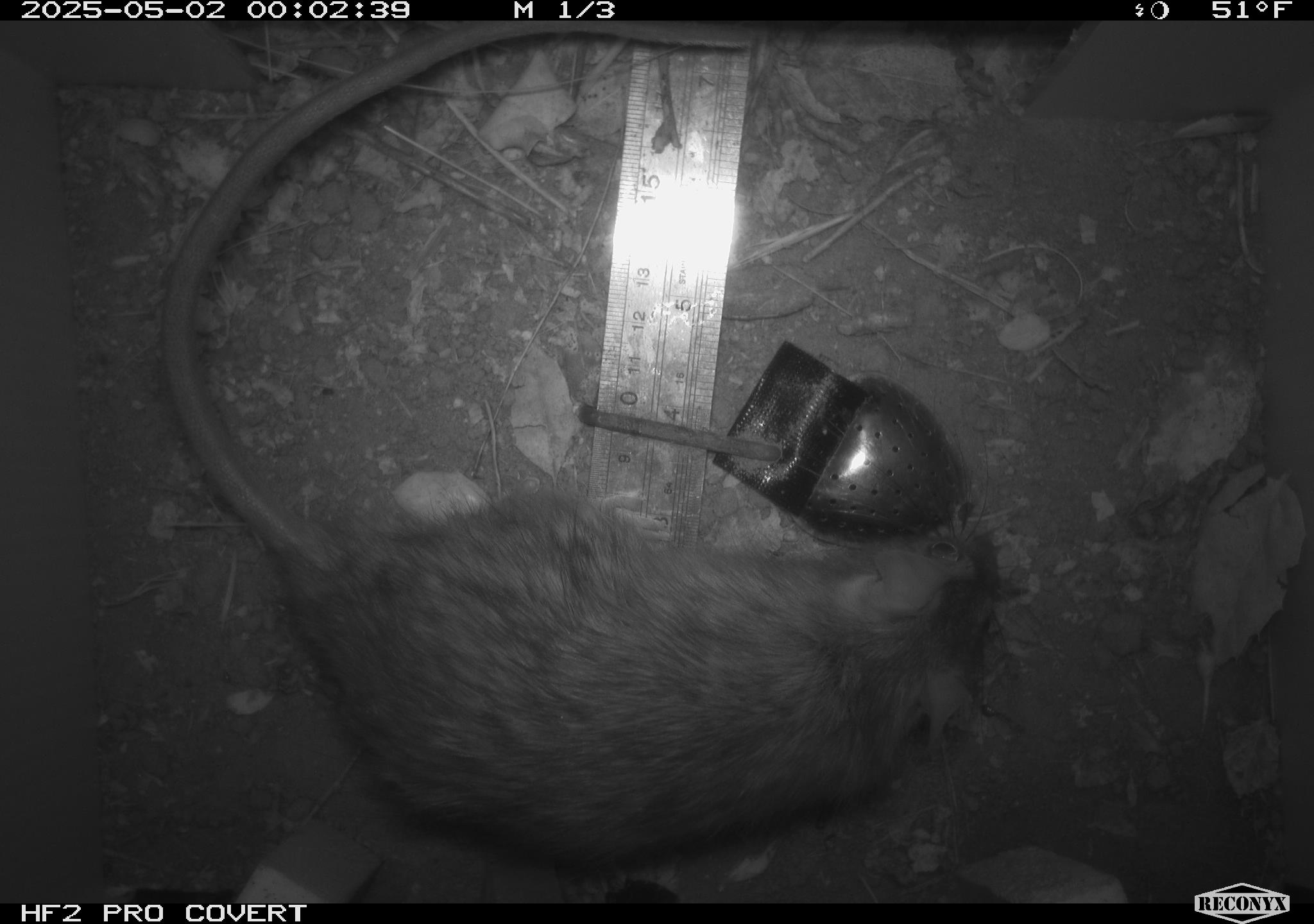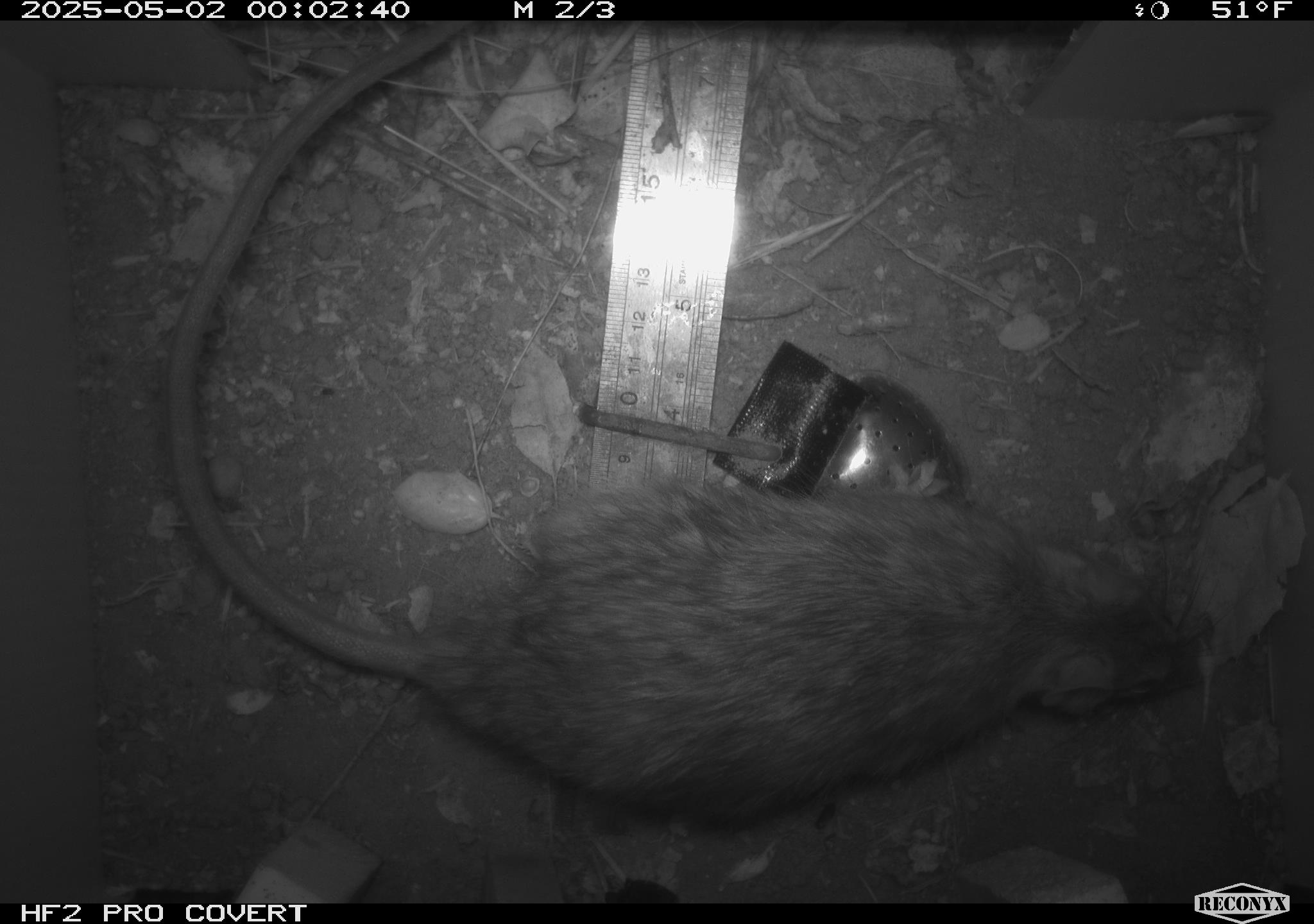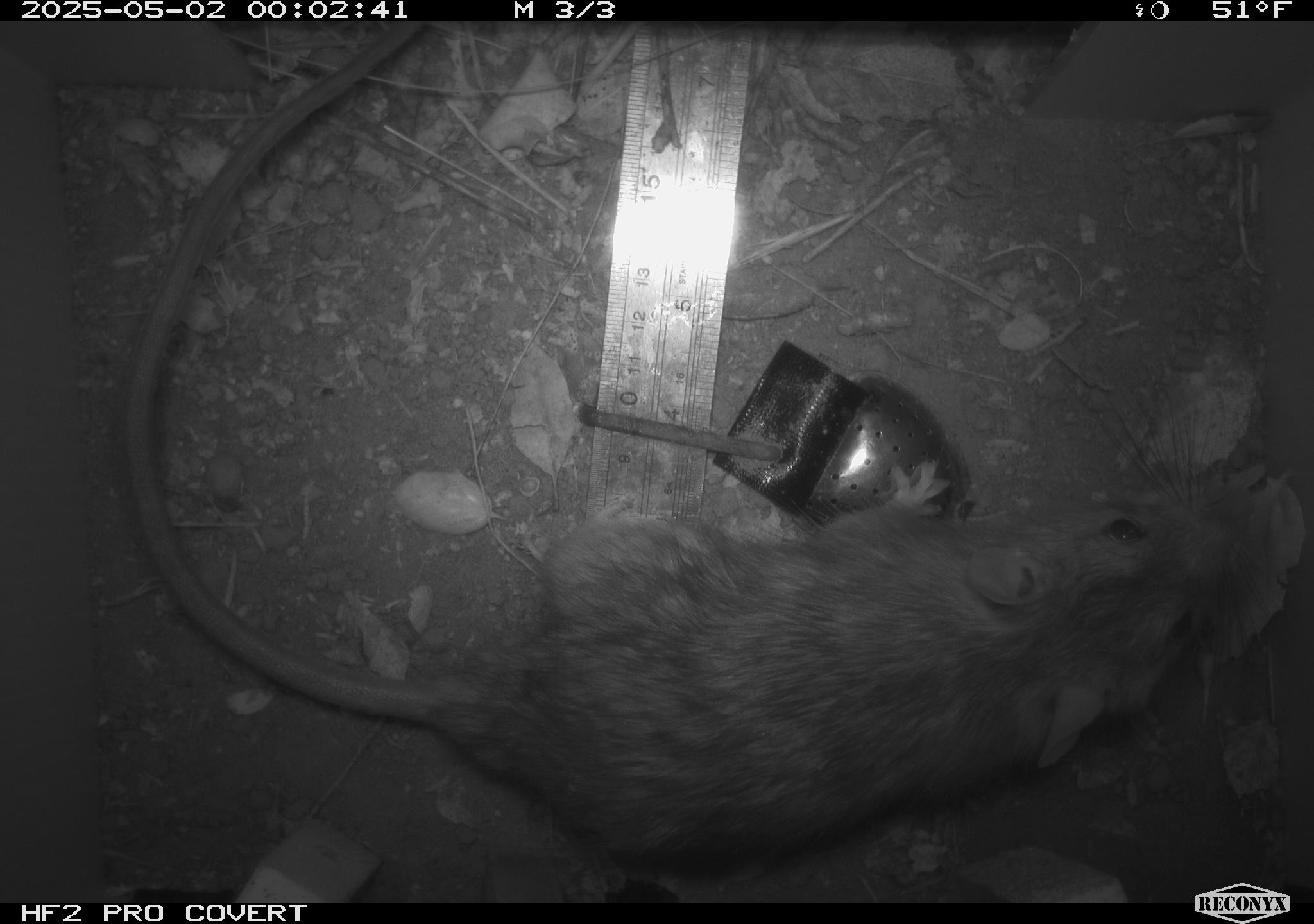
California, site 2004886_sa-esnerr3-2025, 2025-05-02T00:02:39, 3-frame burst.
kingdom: Animalia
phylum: Chordata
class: Mammalia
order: Rodentia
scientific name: Rodentia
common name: rodent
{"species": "rodent (Rodentia)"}